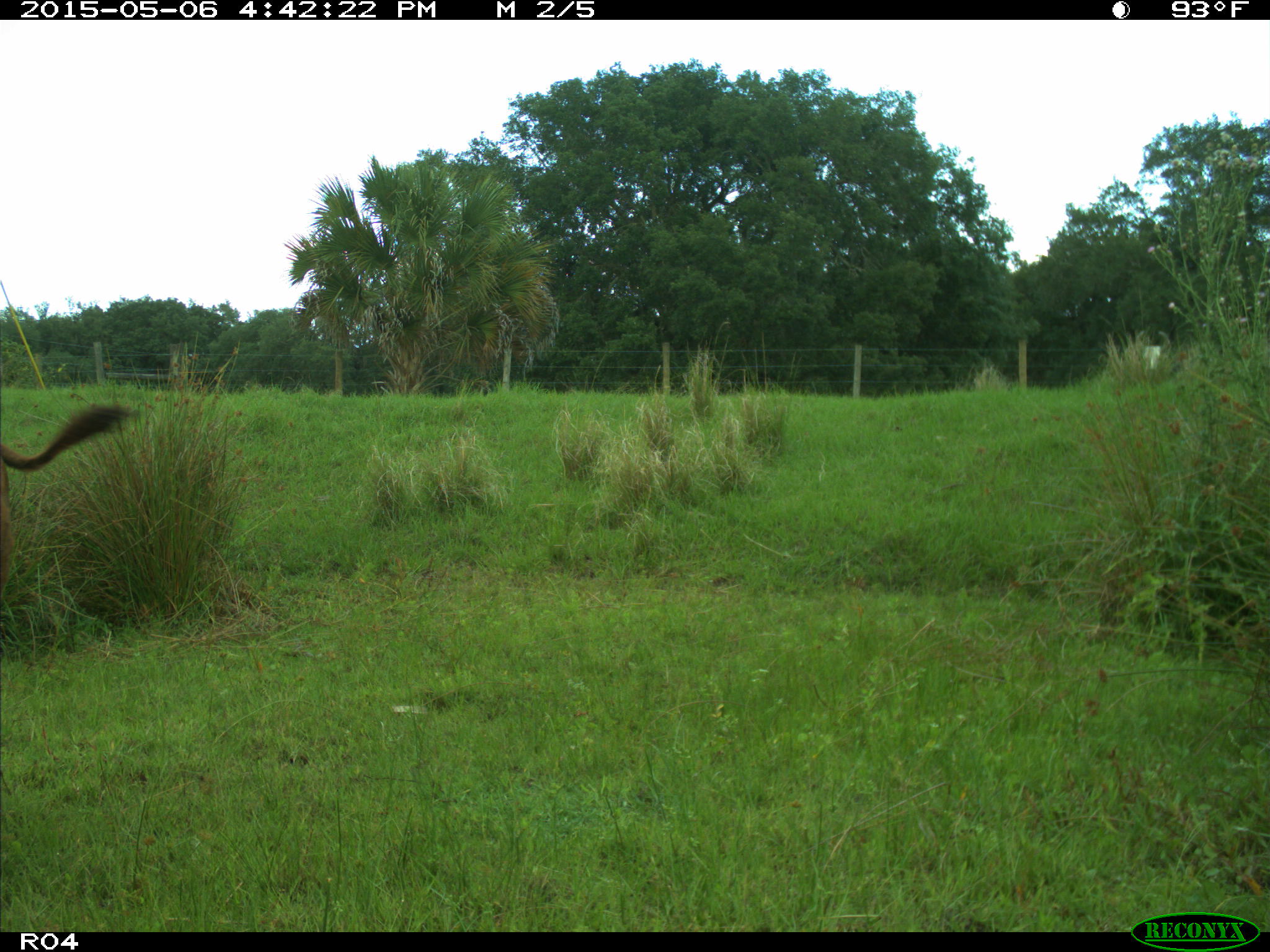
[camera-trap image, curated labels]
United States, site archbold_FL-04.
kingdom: Animalia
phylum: Chordata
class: Mammalia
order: Artiodactyla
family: Bovidae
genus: Bos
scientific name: Bos taurus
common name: domestic cow